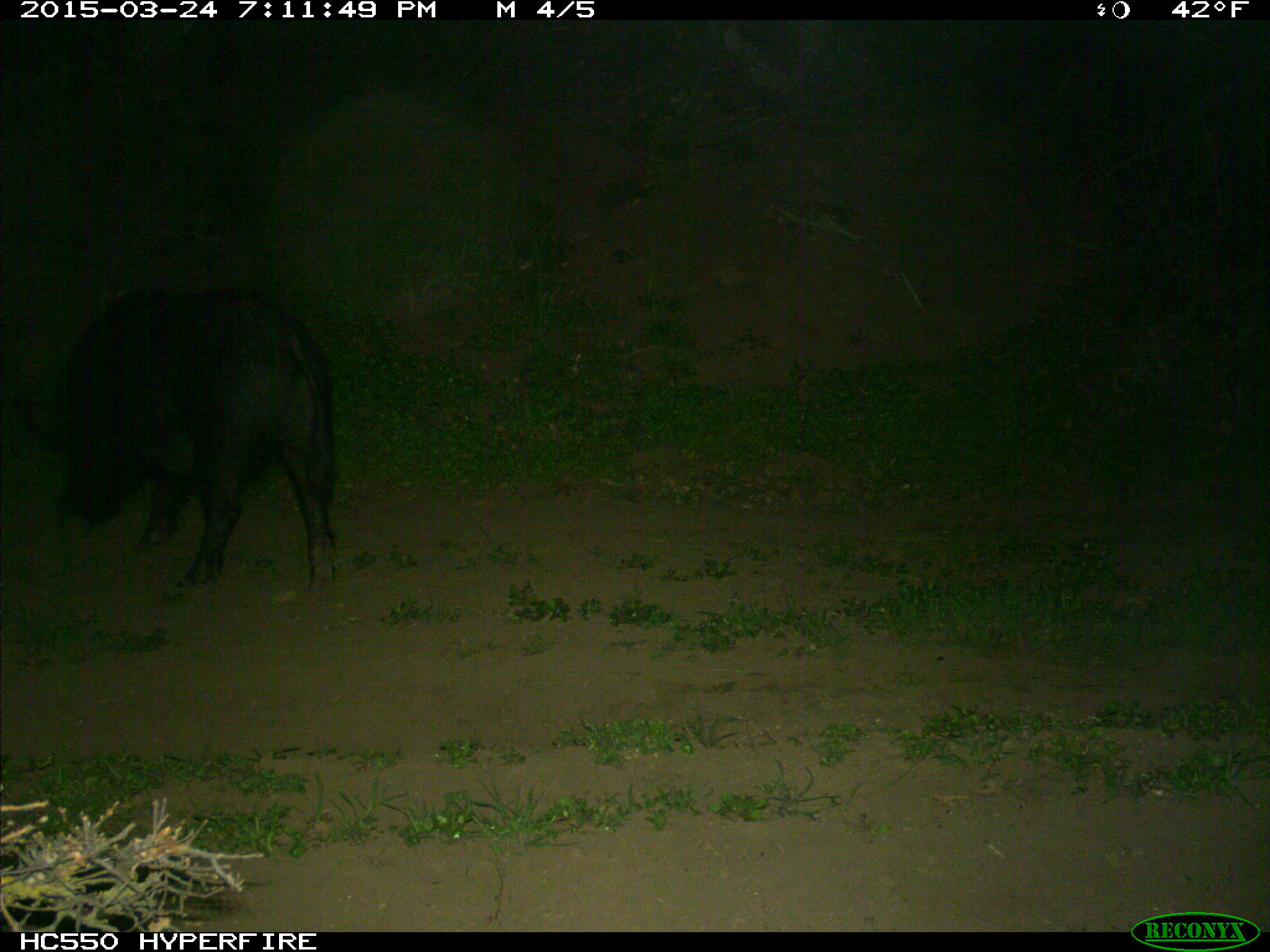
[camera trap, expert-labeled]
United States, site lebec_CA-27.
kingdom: Animalia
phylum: Chordata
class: Mammalia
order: Artiodactyla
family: Suidae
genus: Sus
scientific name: Sus scrofa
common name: wild boar